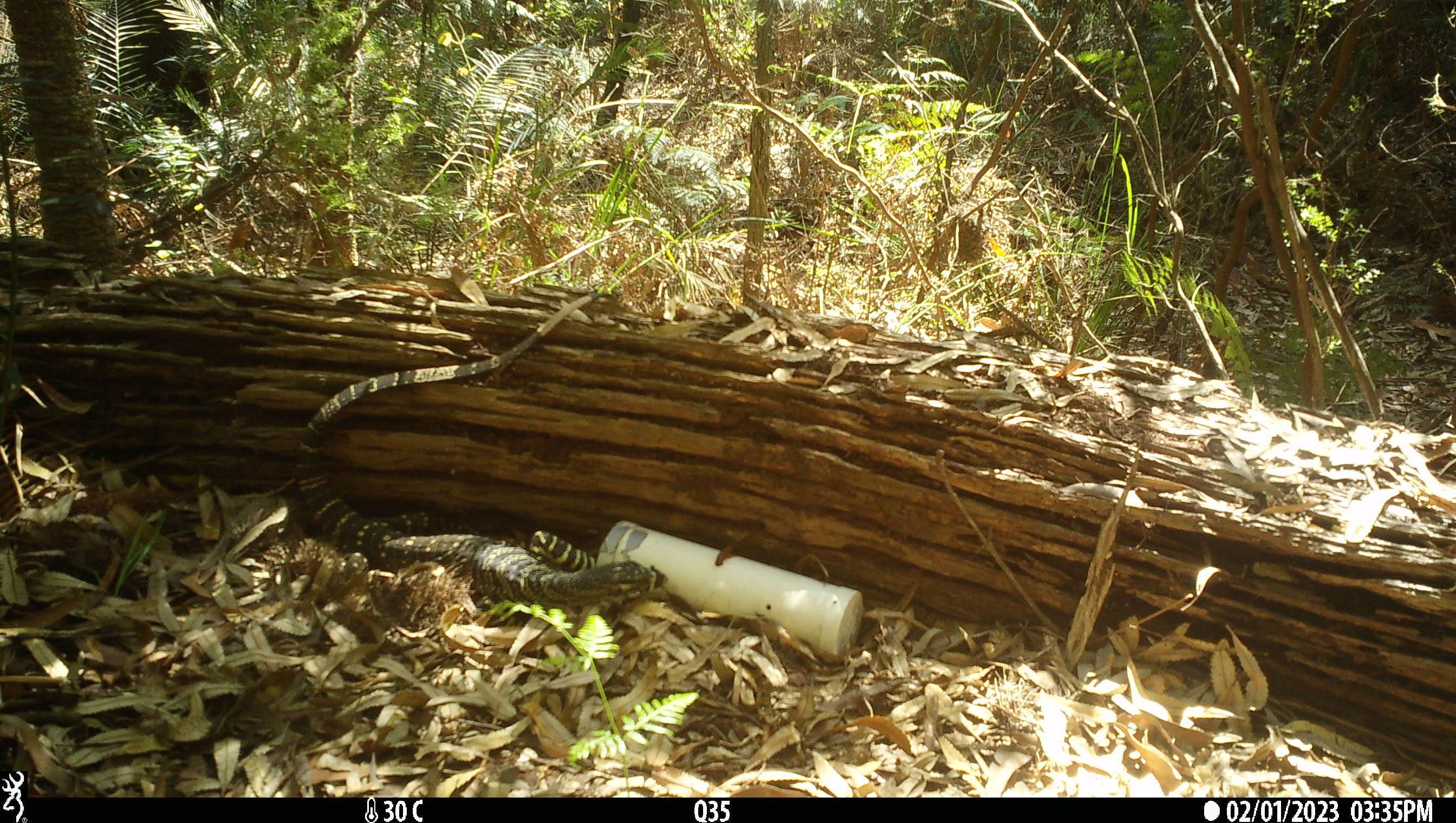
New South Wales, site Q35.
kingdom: Animalia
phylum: Chordata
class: Reptilia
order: Squamata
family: Varanidae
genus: Varanus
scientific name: Varanus varius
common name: lace monitor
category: goanna